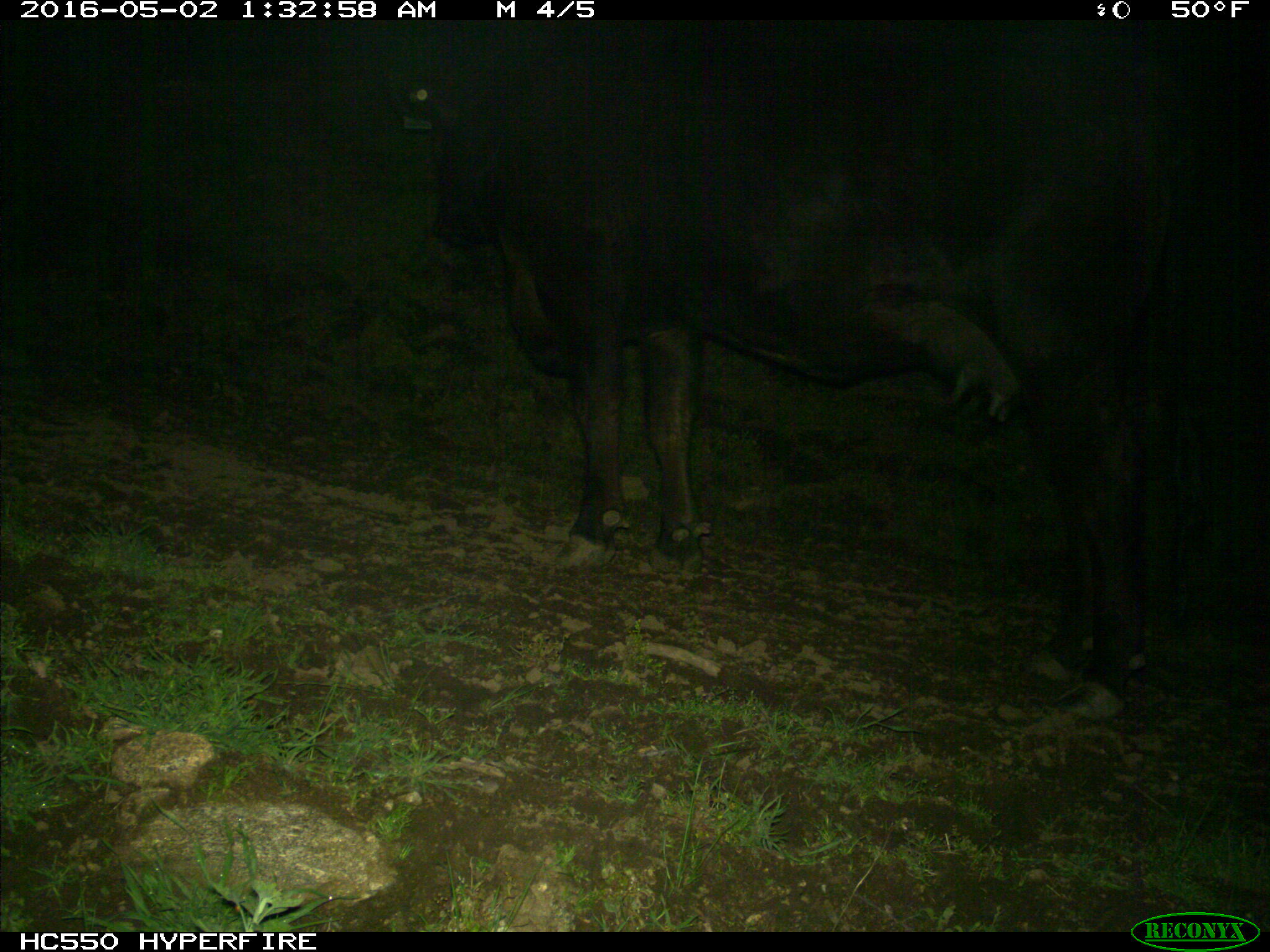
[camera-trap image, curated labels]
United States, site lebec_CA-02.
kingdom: Animalia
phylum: Chordata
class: Mammalia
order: Artiodactyla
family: Bovidae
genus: Bos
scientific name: Bos taurus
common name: domestic cow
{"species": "Bos taurus (domestic cow)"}